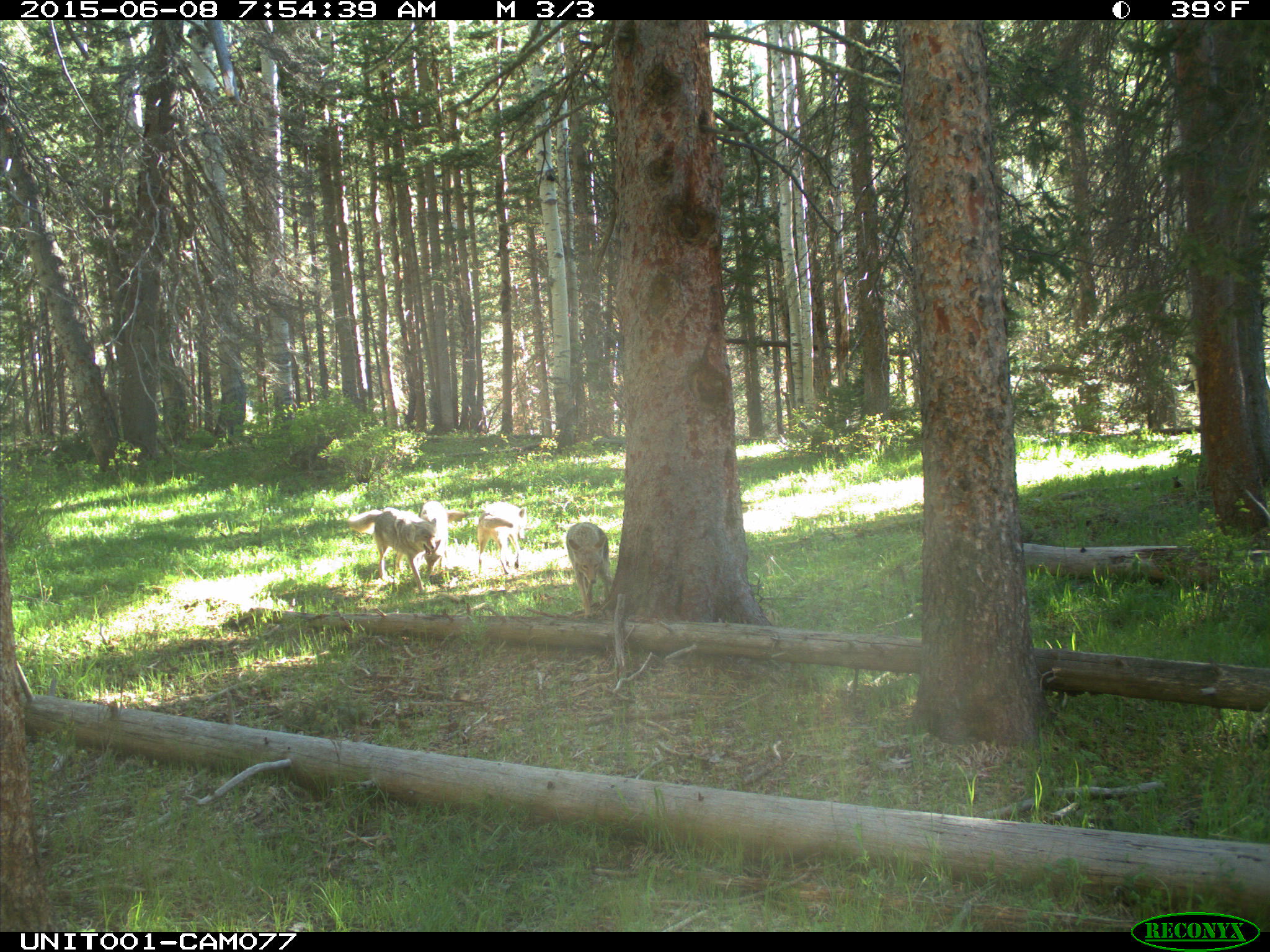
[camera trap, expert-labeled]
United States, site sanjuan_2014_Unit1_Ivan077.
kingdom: Animalia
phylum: Chordata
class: Mammalia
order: Carnivora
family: Canidae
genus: Canis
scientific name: Canis latrans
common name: coyote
Canis latrans (coyote).